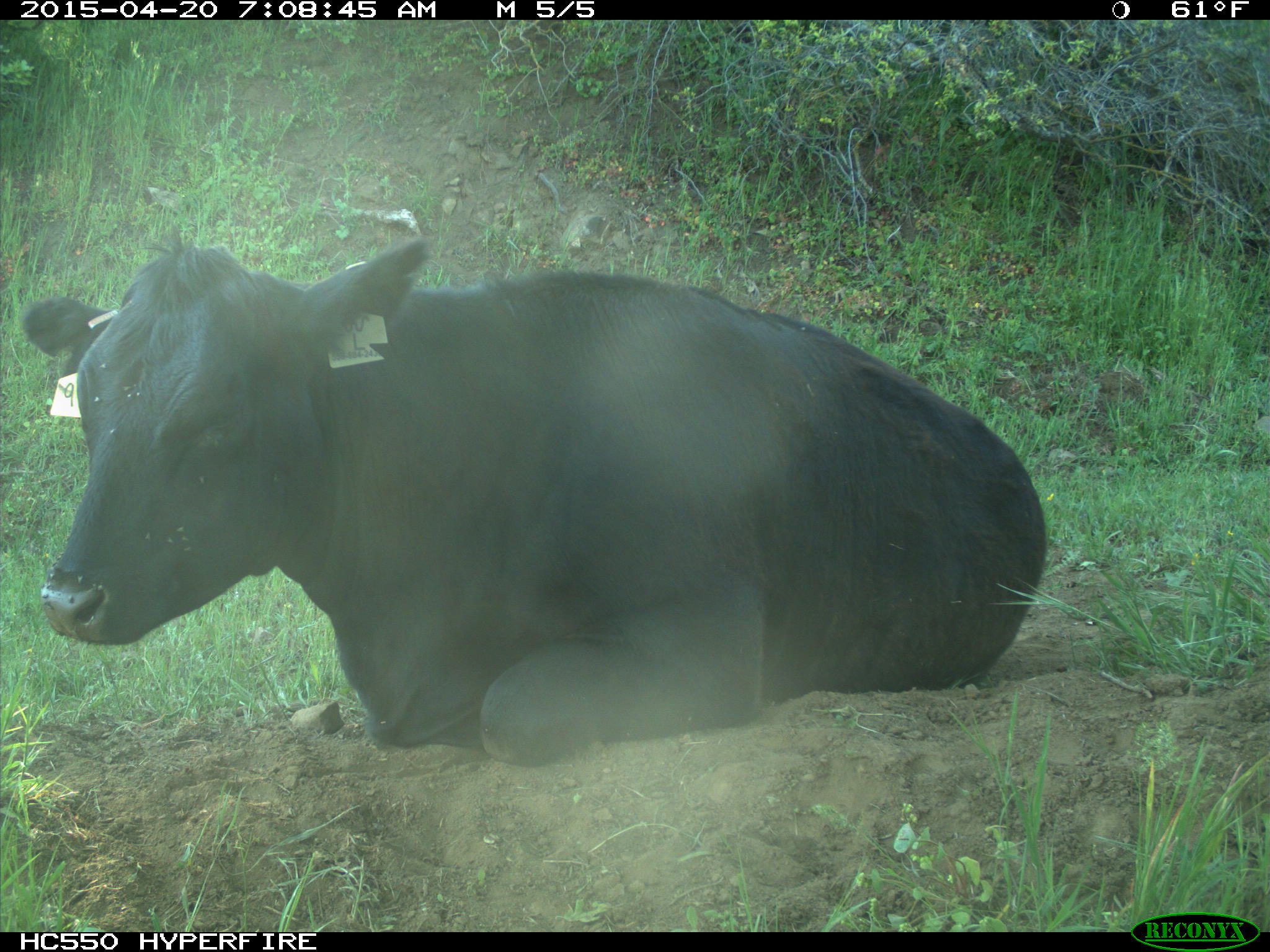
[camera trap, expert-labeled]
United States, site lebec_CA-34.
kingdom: Animalia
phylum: Chordata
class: Mammalia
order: Artiodactyla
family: Bovidae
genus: Bos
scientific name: Bos taurus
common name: domestic cow